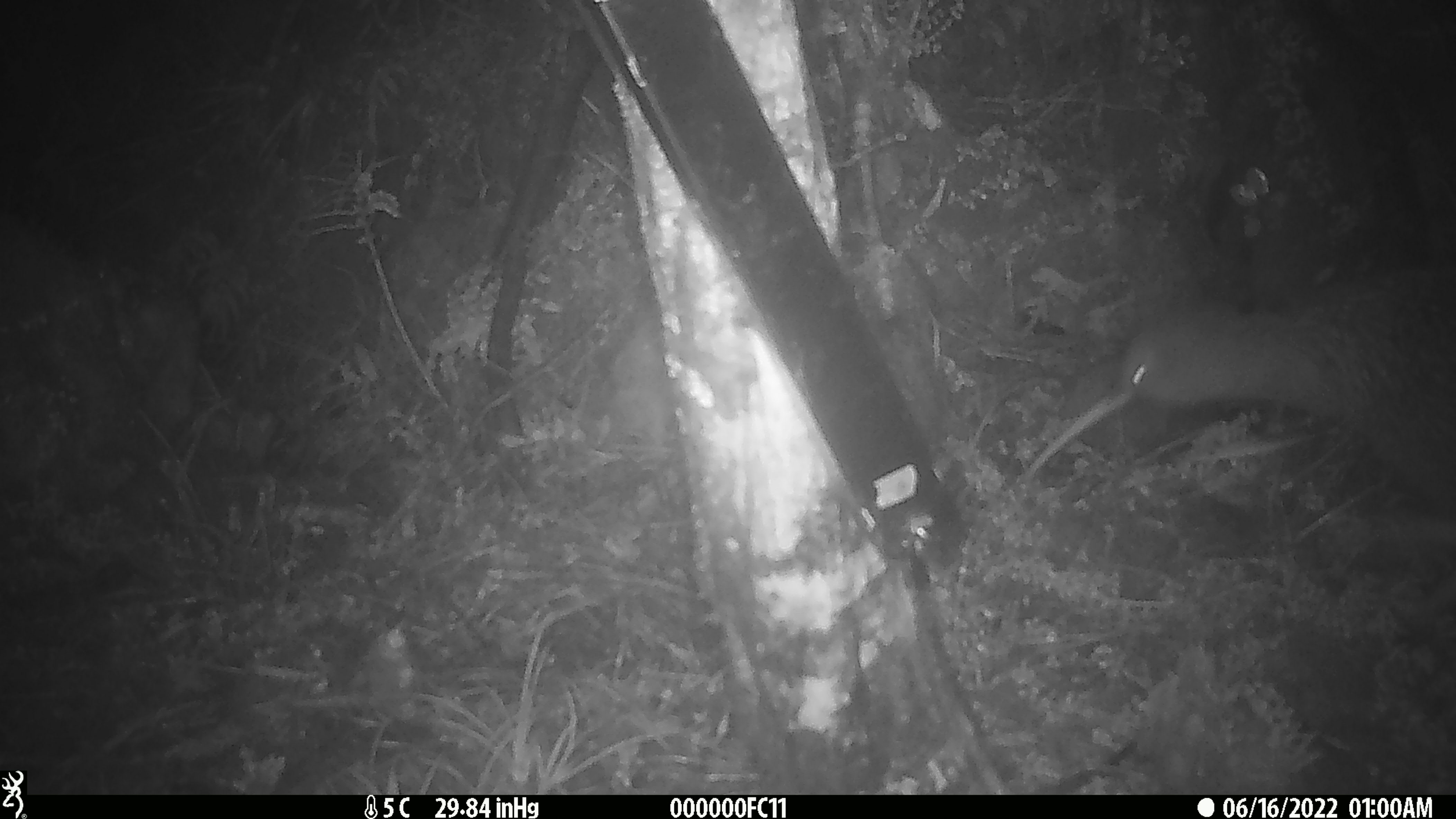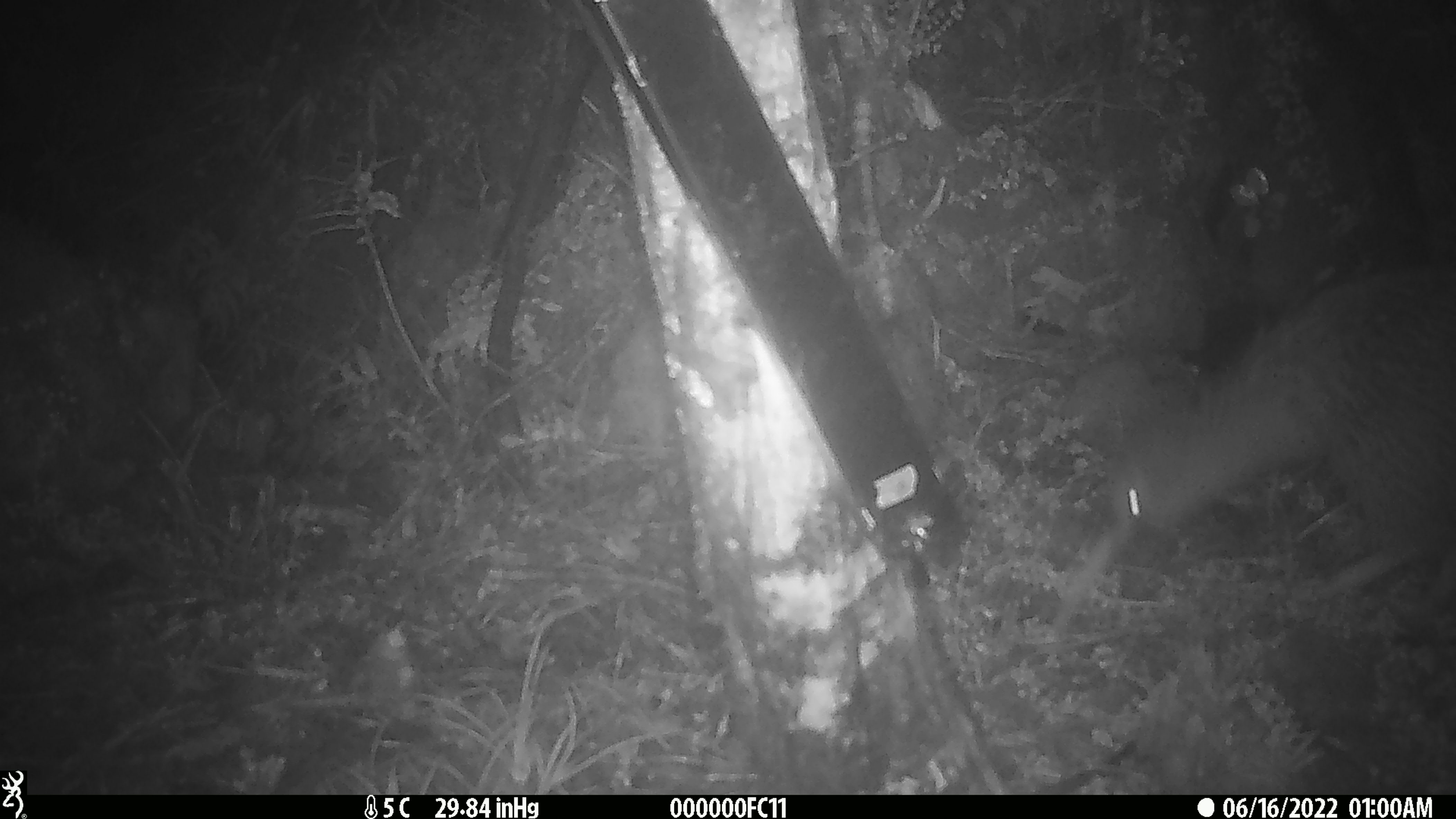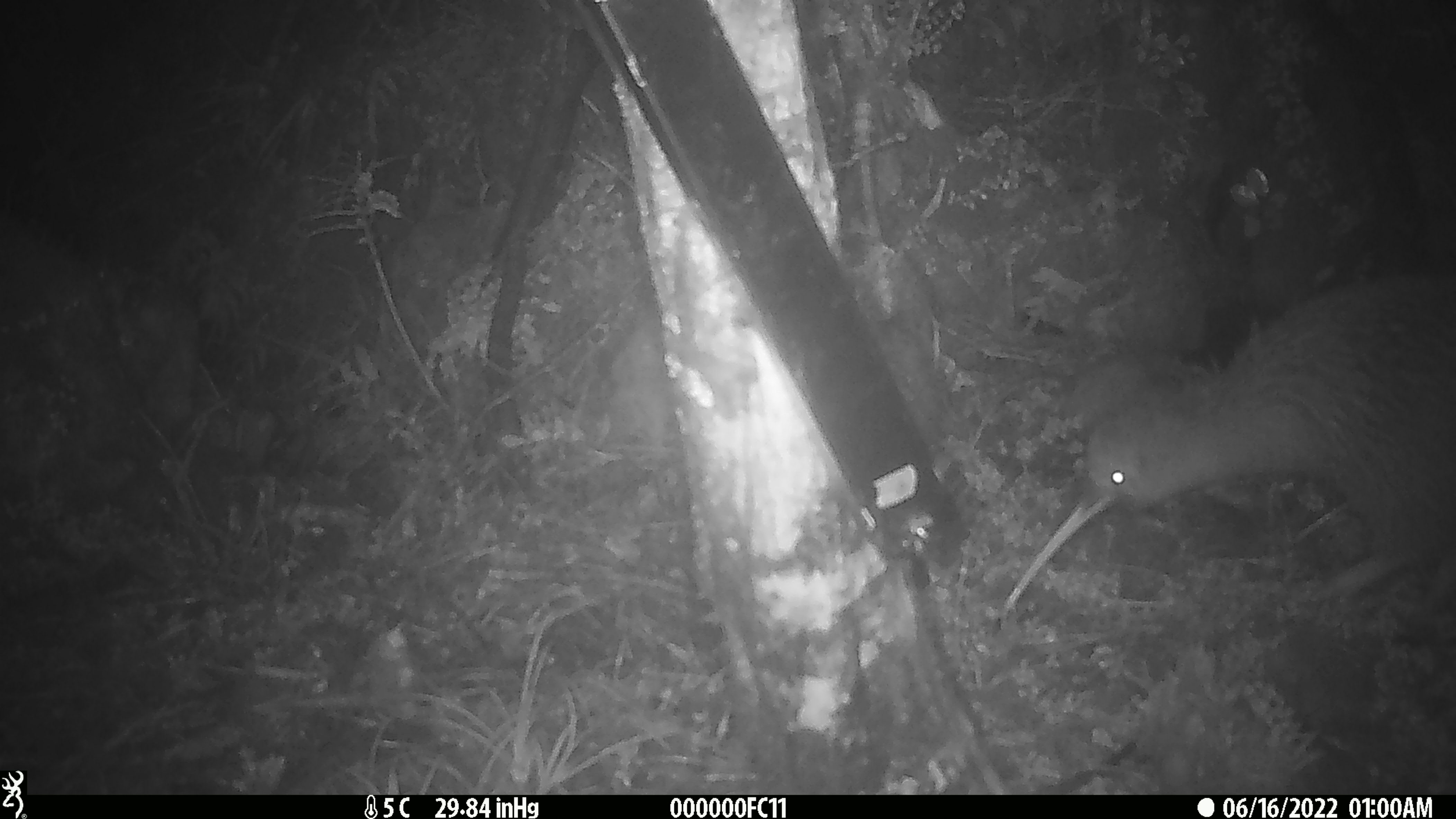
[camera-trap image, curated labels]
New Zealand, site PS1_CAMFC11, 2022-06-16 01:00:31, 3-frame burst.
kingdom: Animalia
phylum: Chordata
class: Aves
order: Apterygiformes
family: Apterygidae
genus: Apteryx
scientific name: Apteryx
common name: kiwi